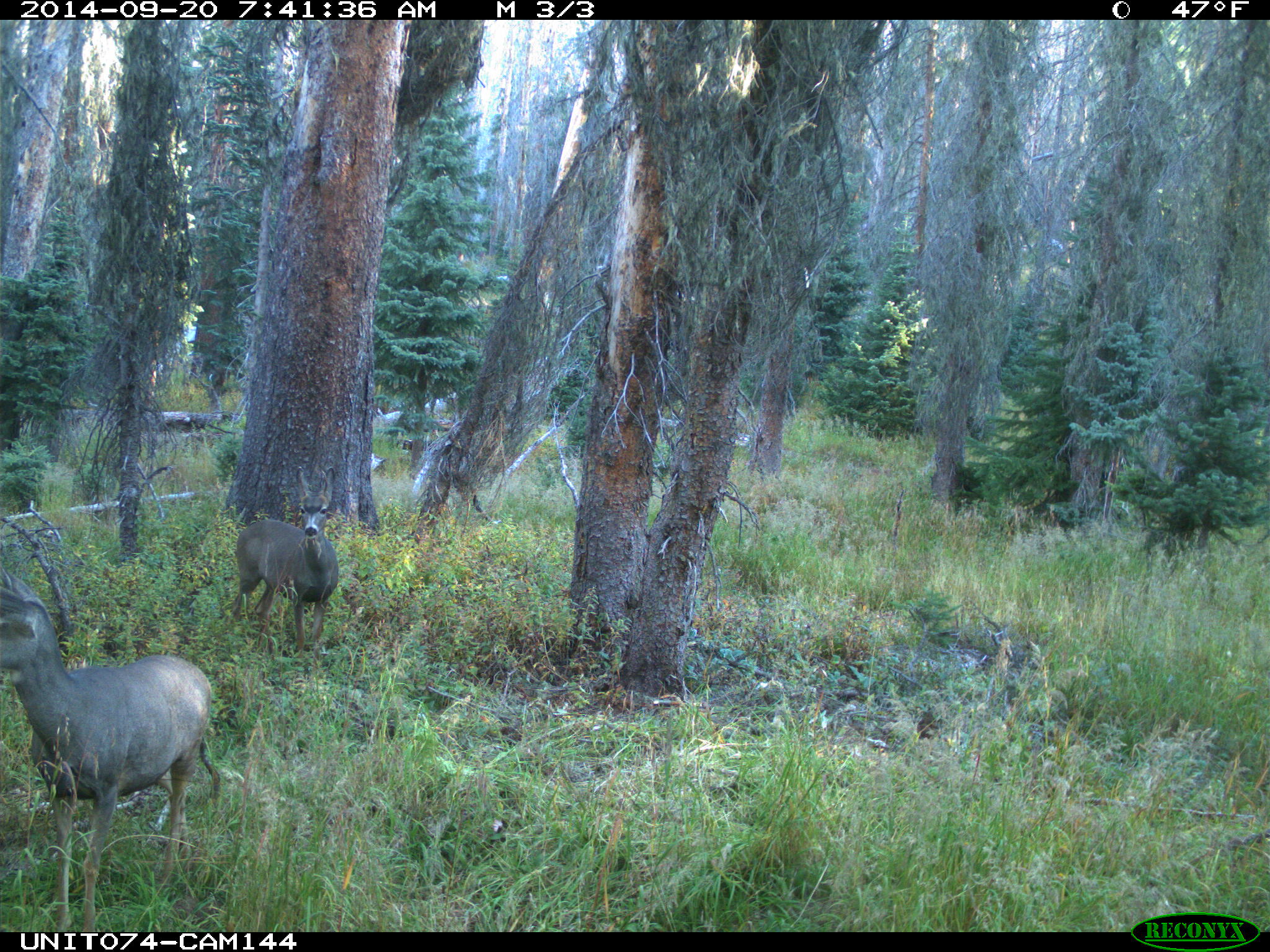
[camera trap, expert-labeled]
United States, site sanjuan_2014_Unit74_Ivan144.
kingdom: Animalia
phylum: Chordata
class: Mammalia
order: Artiodactyla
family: Cervidae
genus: Odocoileus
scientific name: Odocoileus hemionus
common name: mule deer